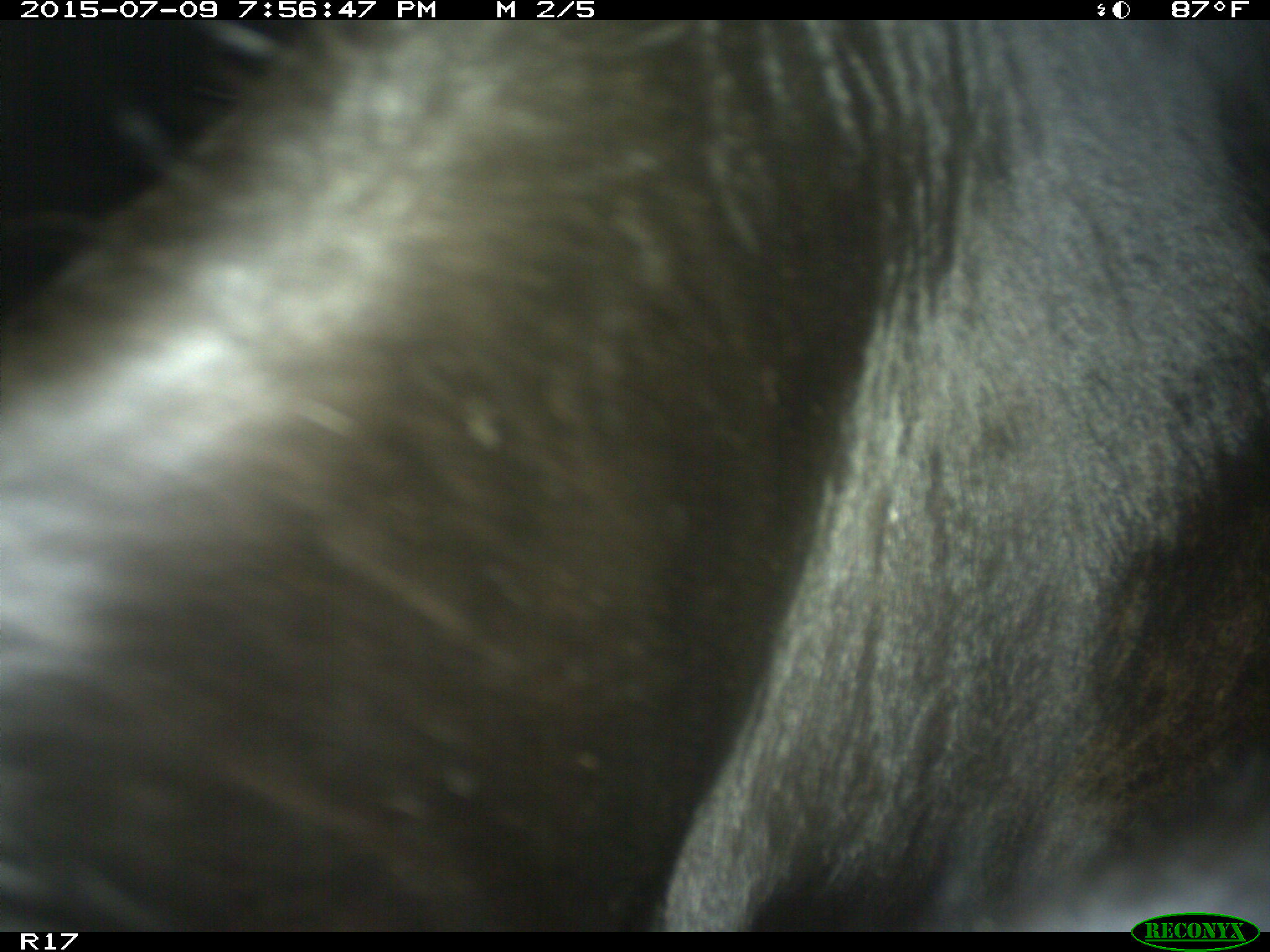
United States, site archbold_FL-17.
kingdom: Animalia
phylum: Chordata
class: Mammalia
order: Artiodactyla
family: Bovidae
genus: Bos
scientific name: Bos taurus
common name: domestic cow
Bos taurus (domestic cow).